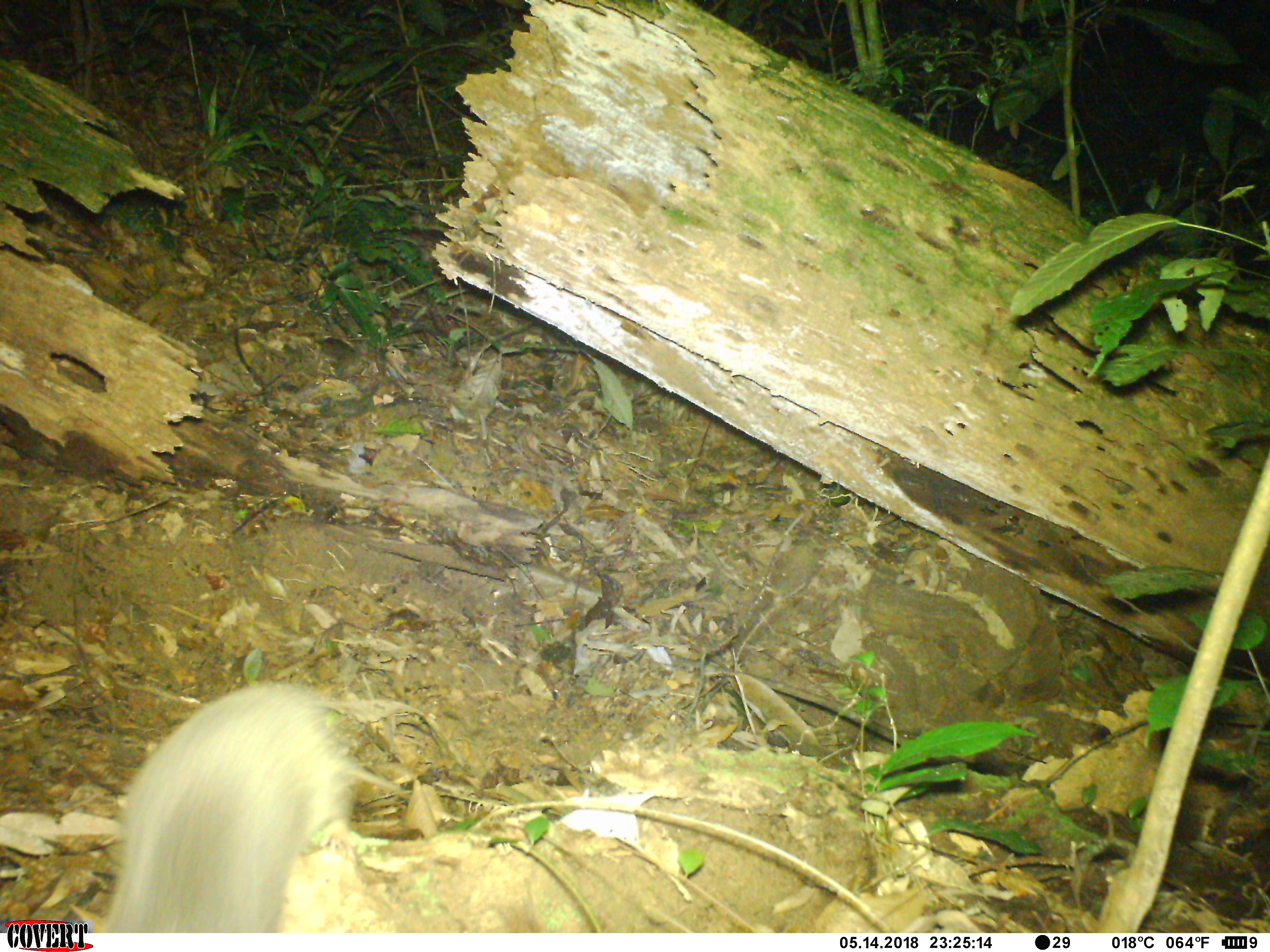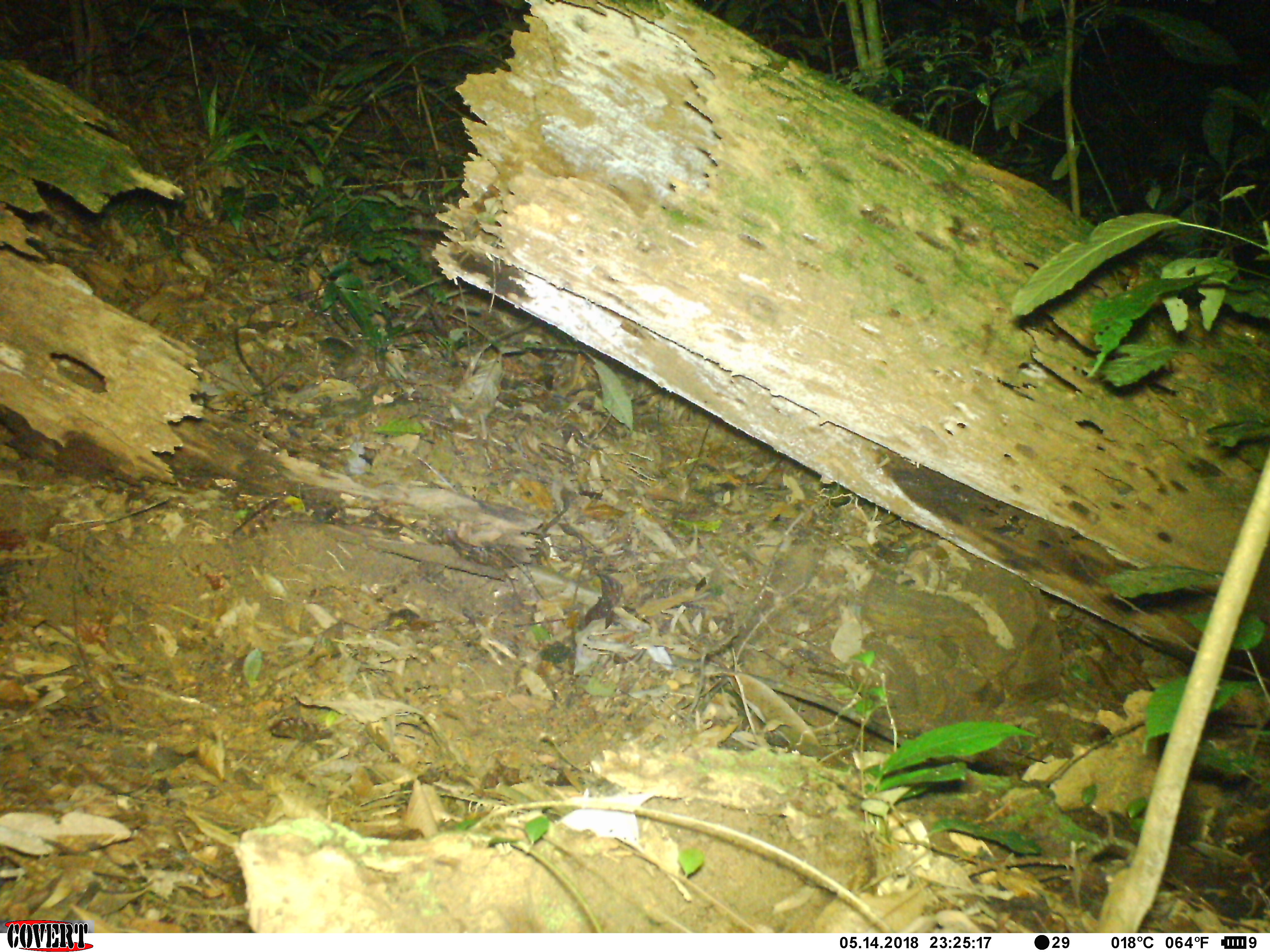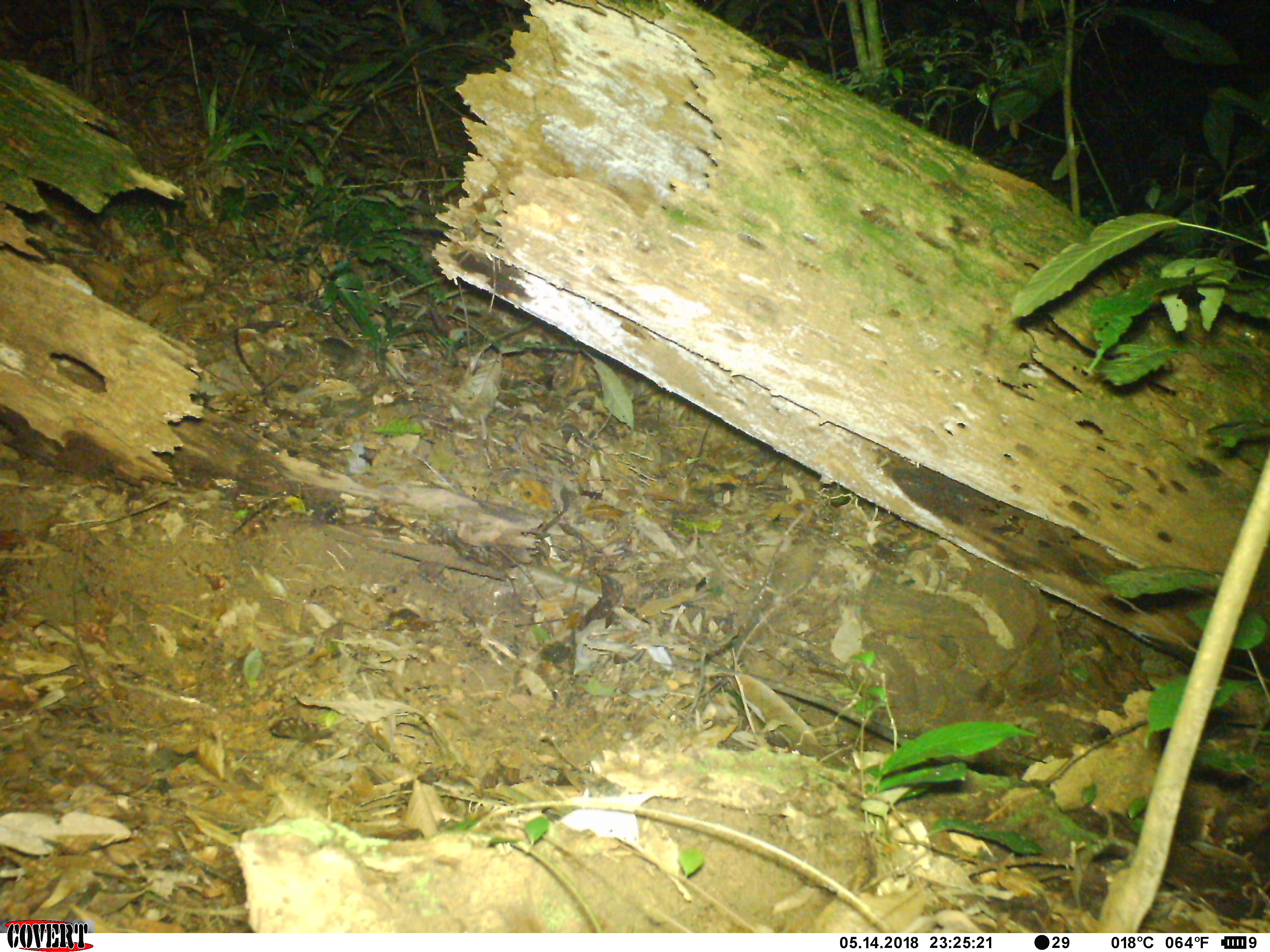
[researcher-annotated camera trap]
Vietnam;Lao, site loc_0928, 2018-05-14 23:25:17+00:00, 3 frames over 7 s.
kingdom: Animalia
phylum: Chordata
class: Mammalia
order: Rodentia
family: Muridae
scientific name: Muridae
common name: old-world mice and rats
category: unidentified murid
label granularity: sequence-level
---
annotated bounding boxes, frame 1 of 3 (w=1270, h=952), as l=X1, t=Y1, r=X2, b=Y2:
unidentified murid: l=101, t=682, r=352, b=935